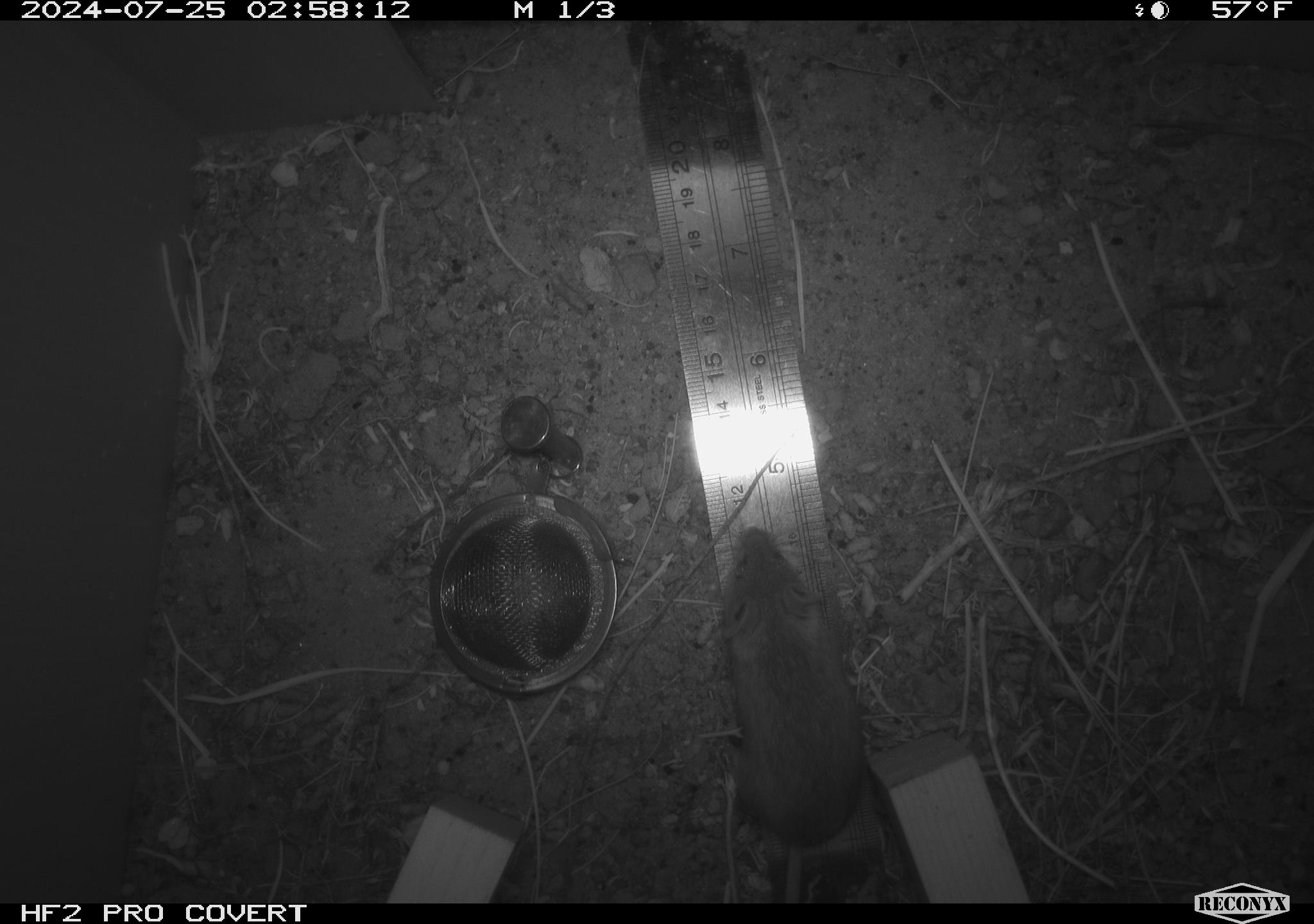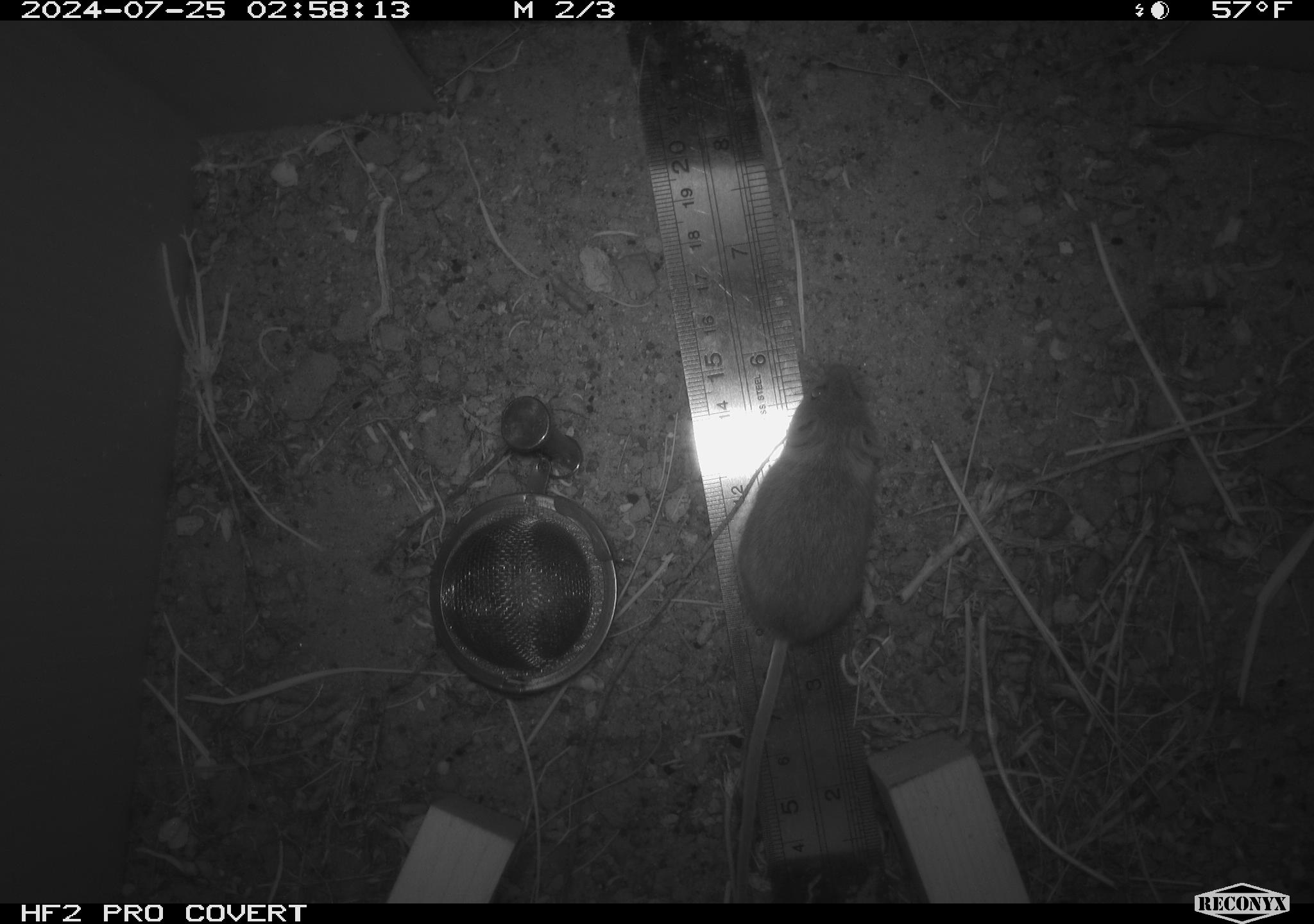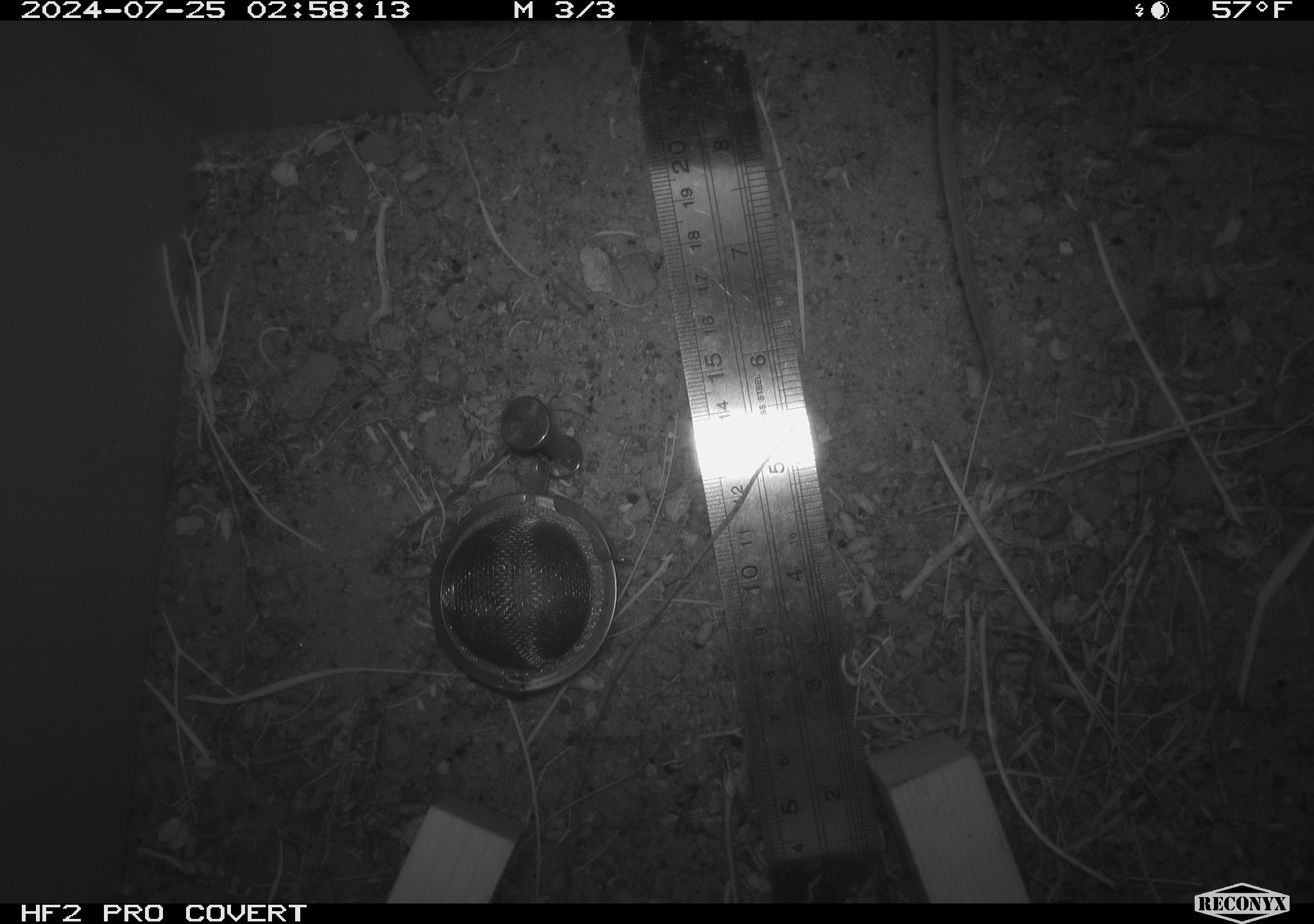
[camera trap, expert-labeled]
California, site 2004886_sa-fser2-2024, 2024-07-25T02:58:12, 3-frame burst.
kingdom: Animalia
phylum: Chordata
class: Mammalia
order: Rodentia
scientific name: Rodentia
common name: rodent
Rodent (Rodentia).